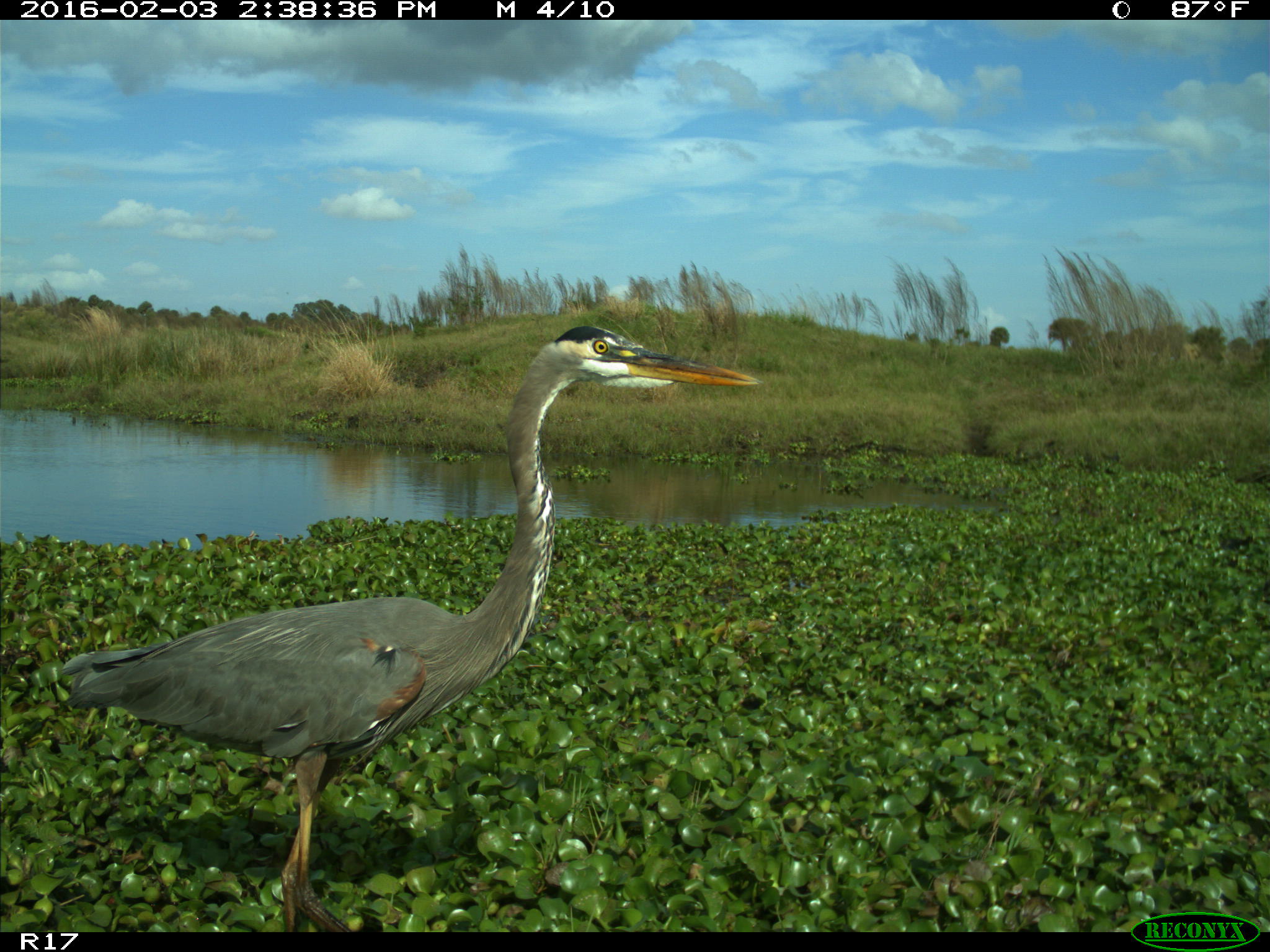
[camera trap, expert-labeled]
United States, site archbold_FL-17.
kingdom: Animalia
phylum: Chordata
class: Aves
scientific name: Aves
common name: birds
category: unidentified bird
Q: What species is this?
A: Unidentified bird (birds) (Aves).